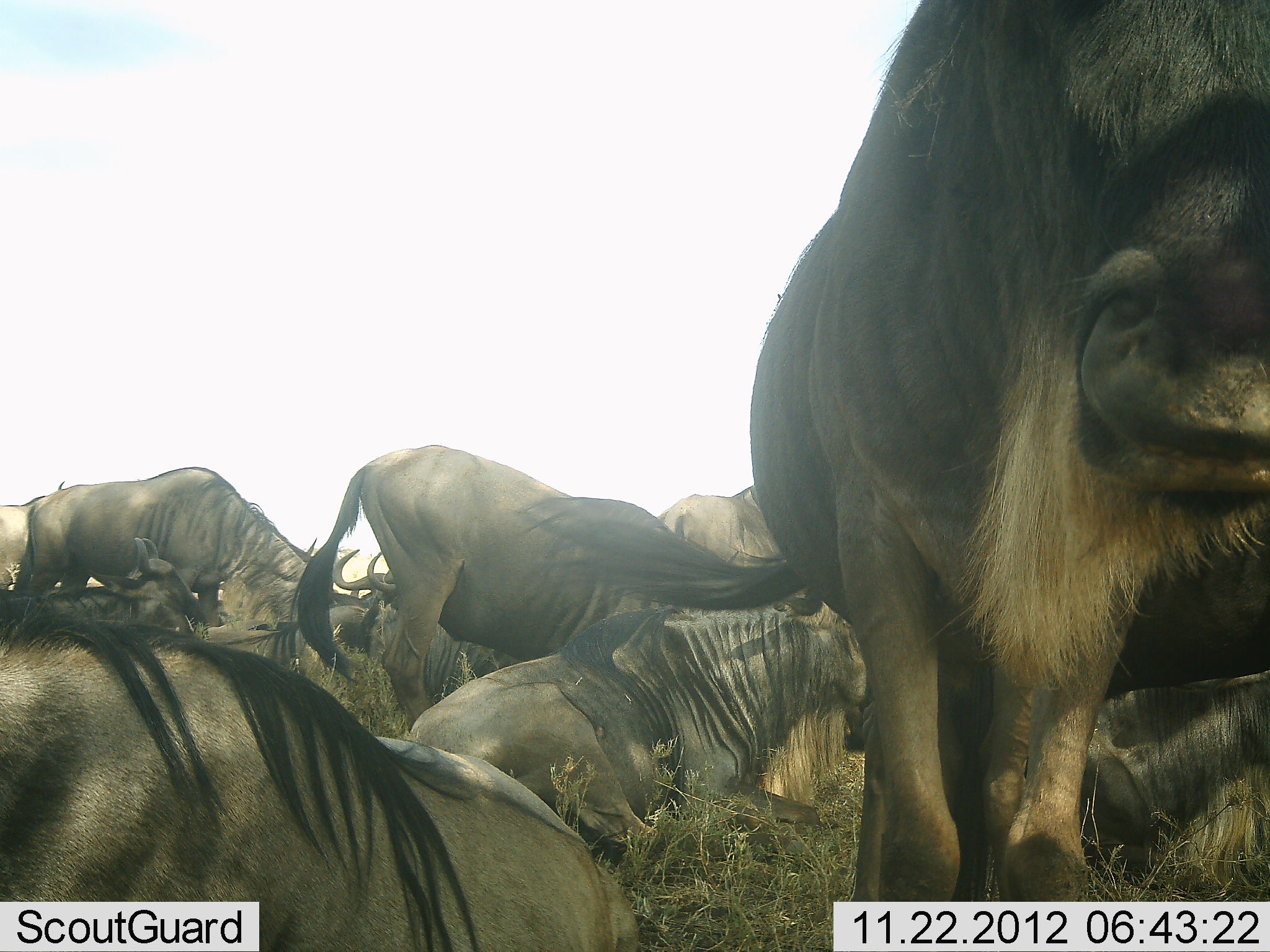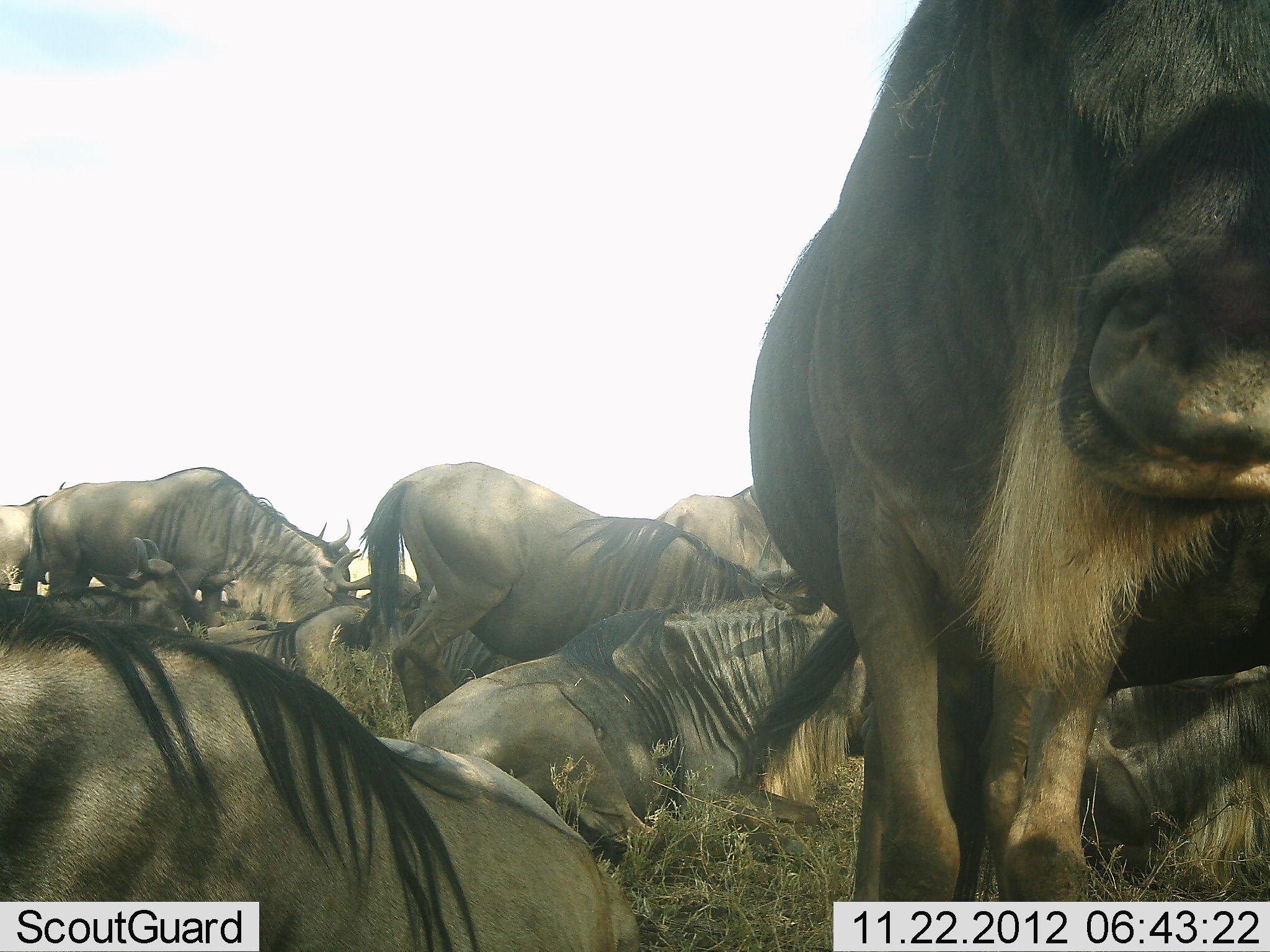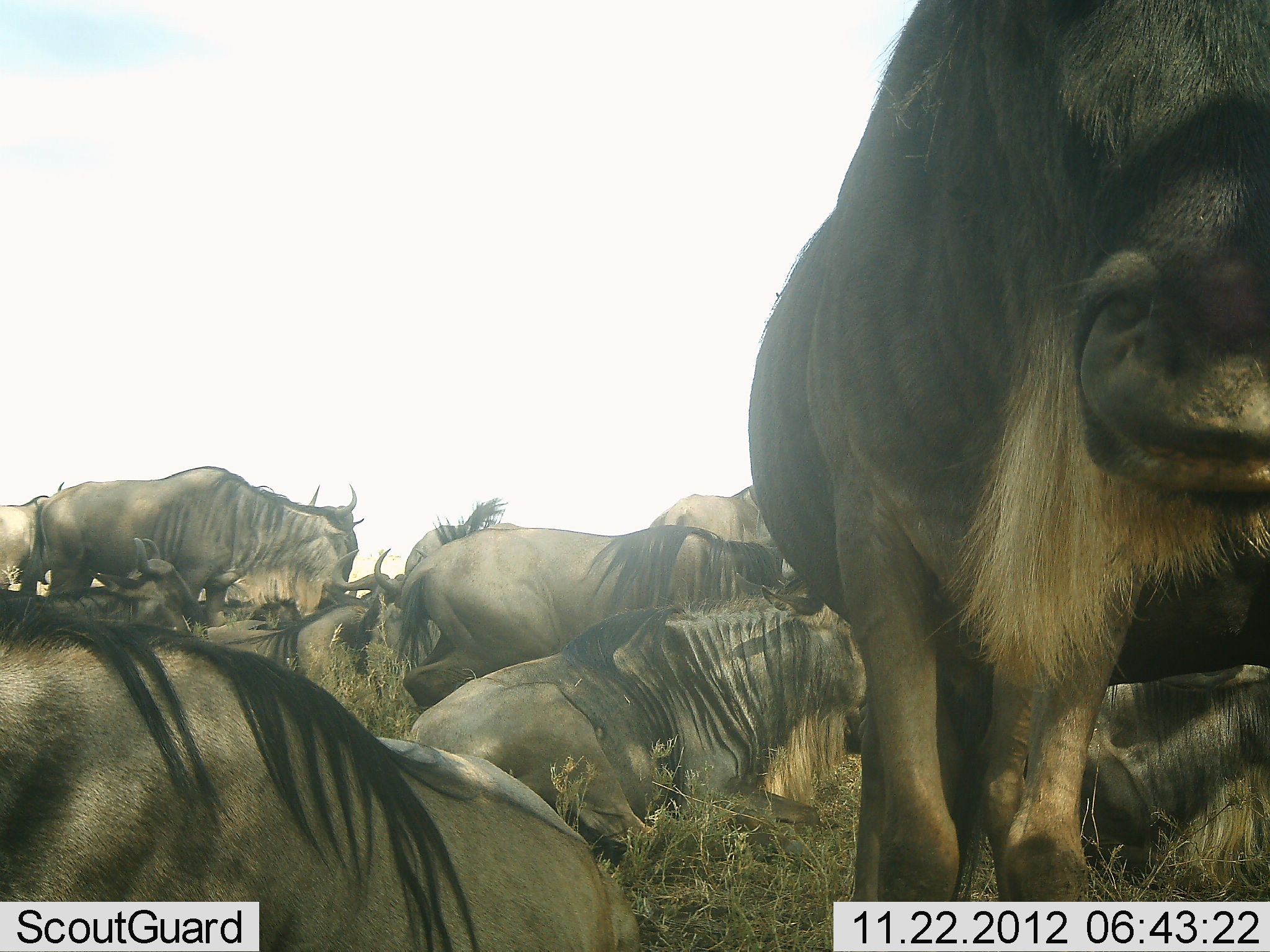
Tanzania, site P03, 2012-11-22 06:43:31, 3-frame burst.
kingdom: Animalia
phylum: Chordata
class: Mammalia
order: Artiodactyla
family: Bovidae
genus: Connochaetes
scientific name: Connochaetes taurinus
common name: blue wildebeest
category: wildebeest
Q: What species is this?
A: Wildebeest (blue wildebeest) (Connochaetes taurinus).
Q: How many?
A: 11-50.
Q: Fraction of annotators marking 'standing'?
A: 50%.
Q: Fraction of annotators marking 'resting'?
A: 80%.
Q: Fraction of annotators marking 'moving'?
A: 10%.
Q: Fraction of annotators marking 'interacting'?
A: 0%.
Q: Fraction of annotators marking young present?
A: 0%.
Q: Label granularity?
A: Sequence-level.